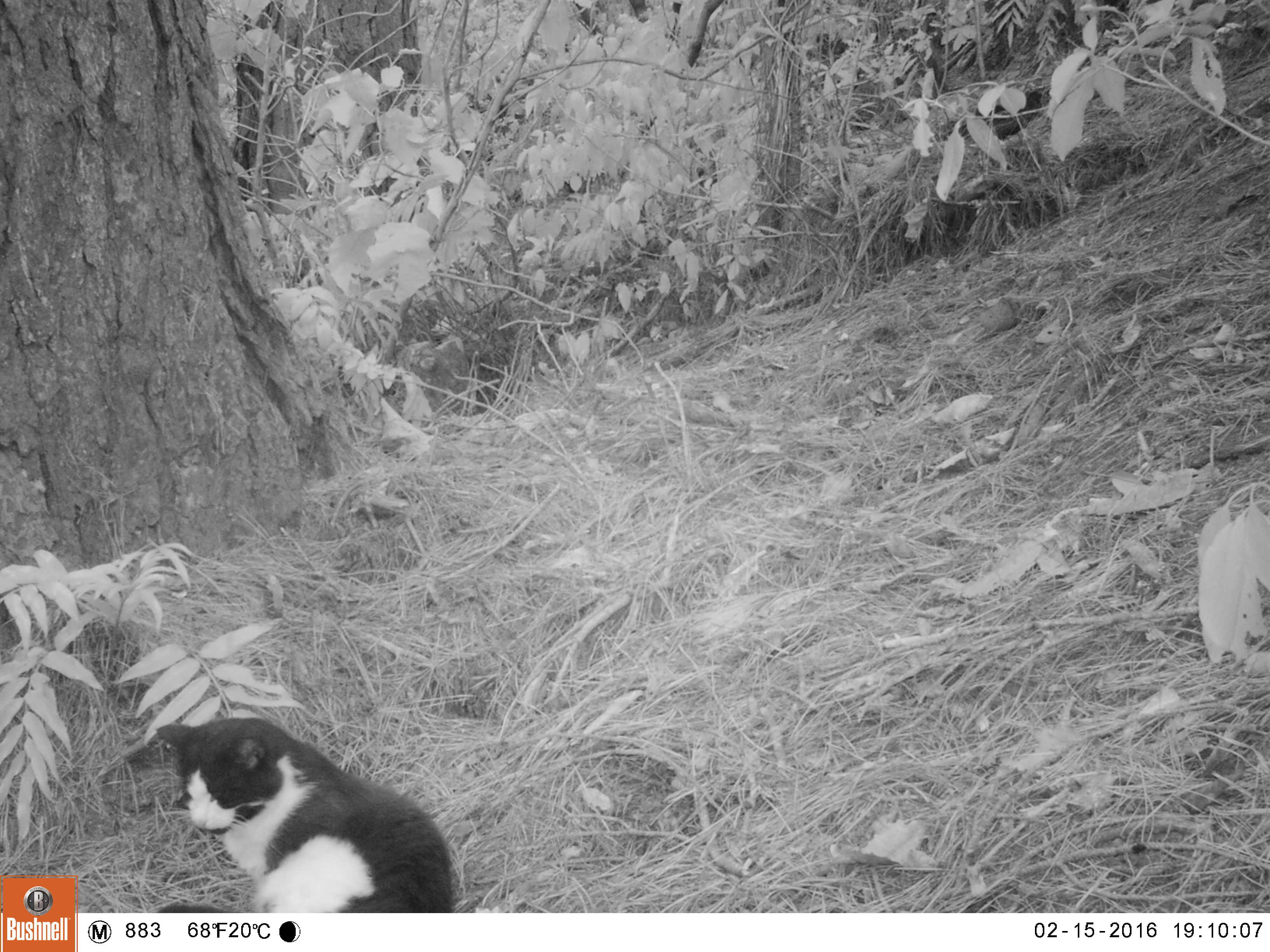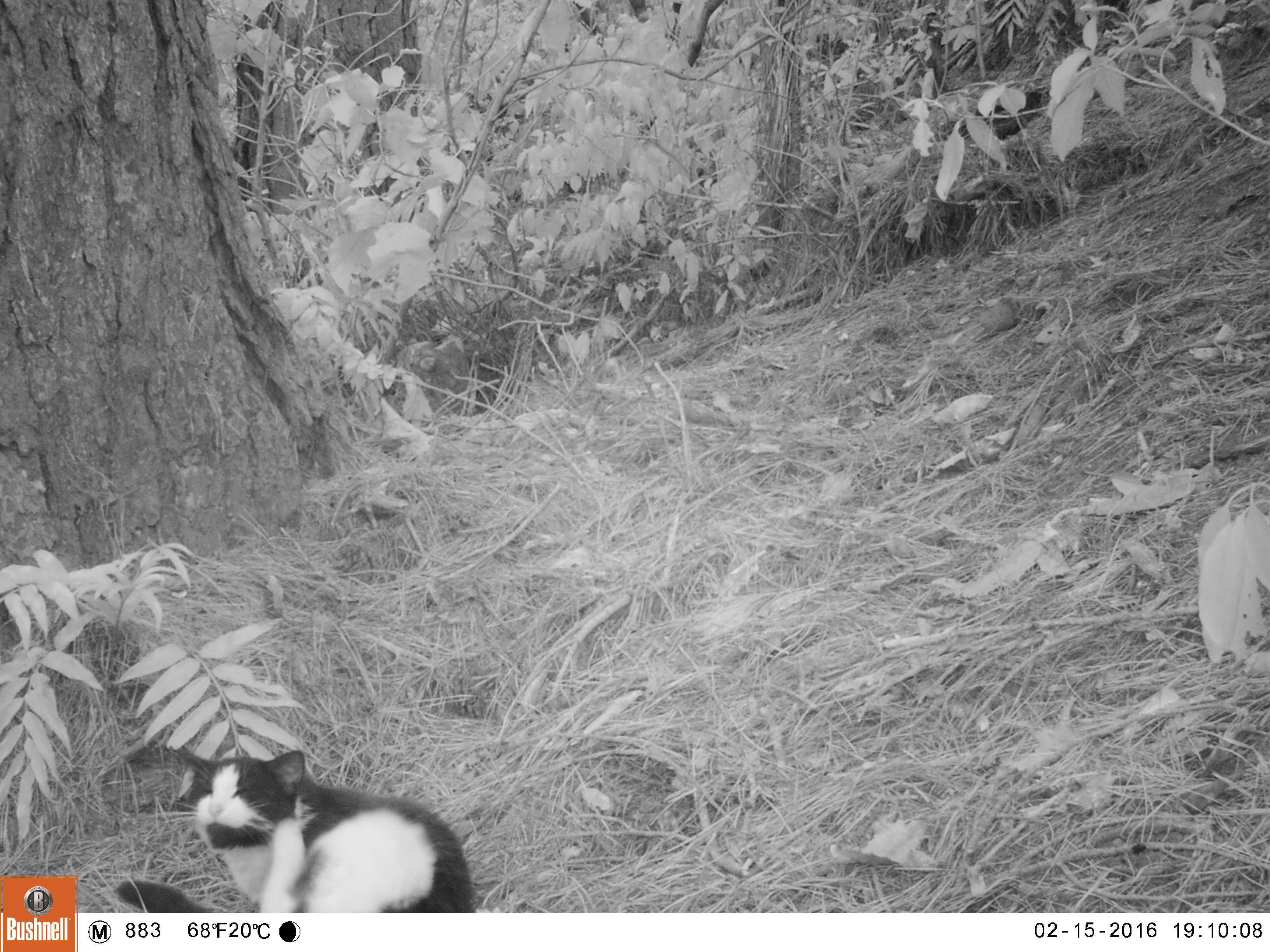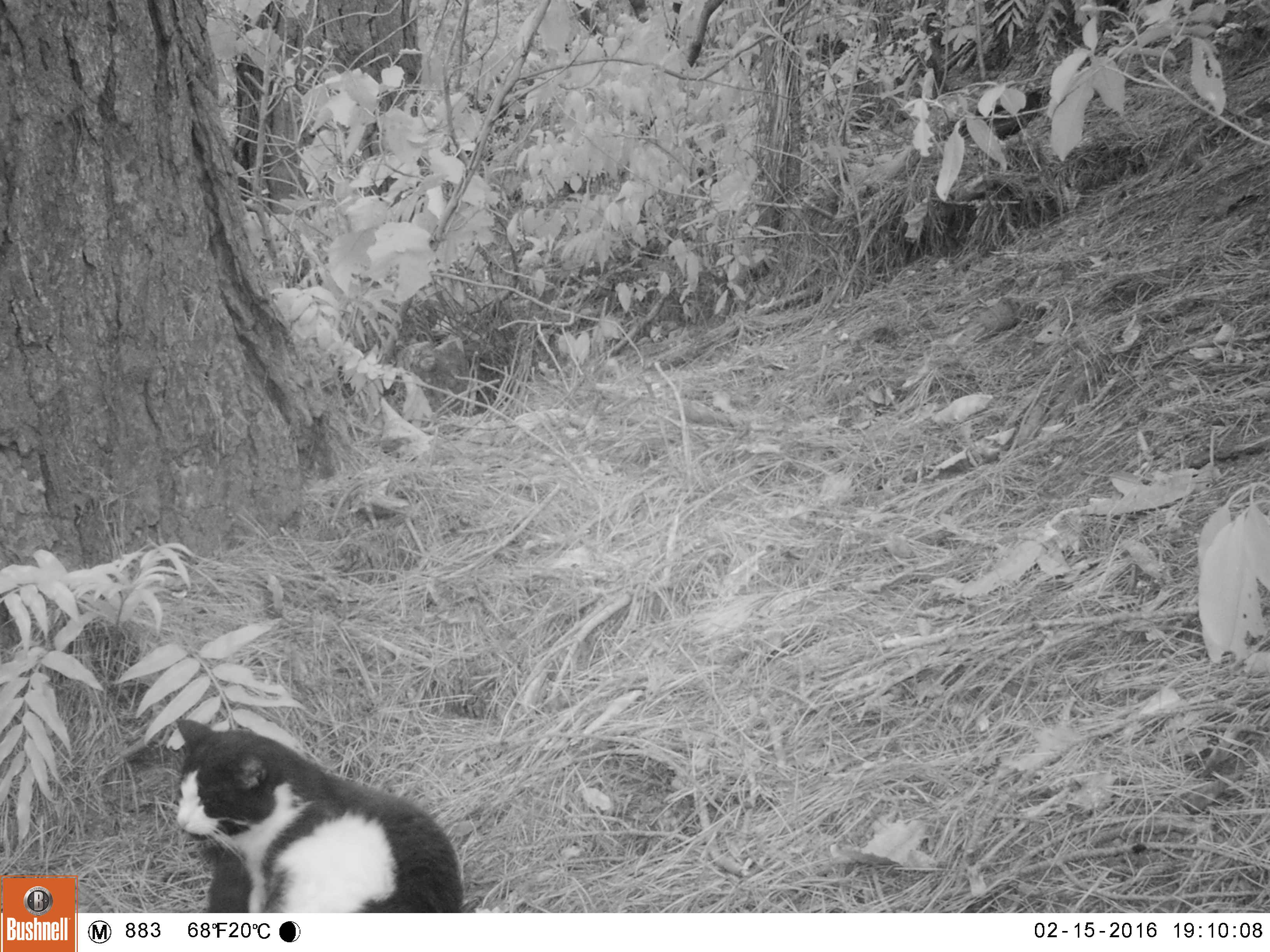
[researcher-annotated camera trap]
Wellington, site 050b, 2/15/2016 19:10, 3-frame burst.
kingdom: Animalia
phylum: Chordata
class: Mammalia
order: Carnivora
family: Felidae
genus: Felis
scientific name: Felis catus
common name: cat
Cat (Felis catus).